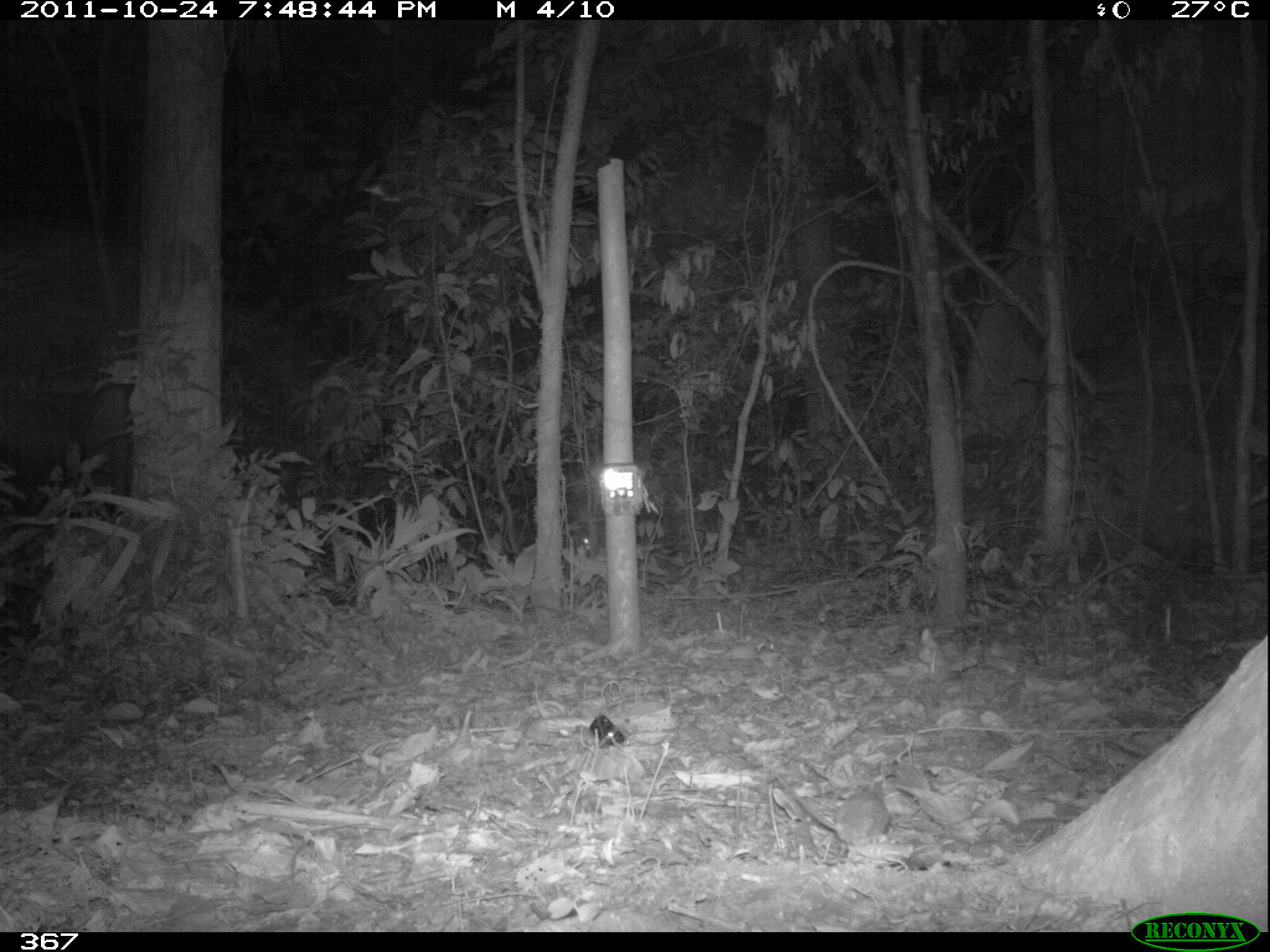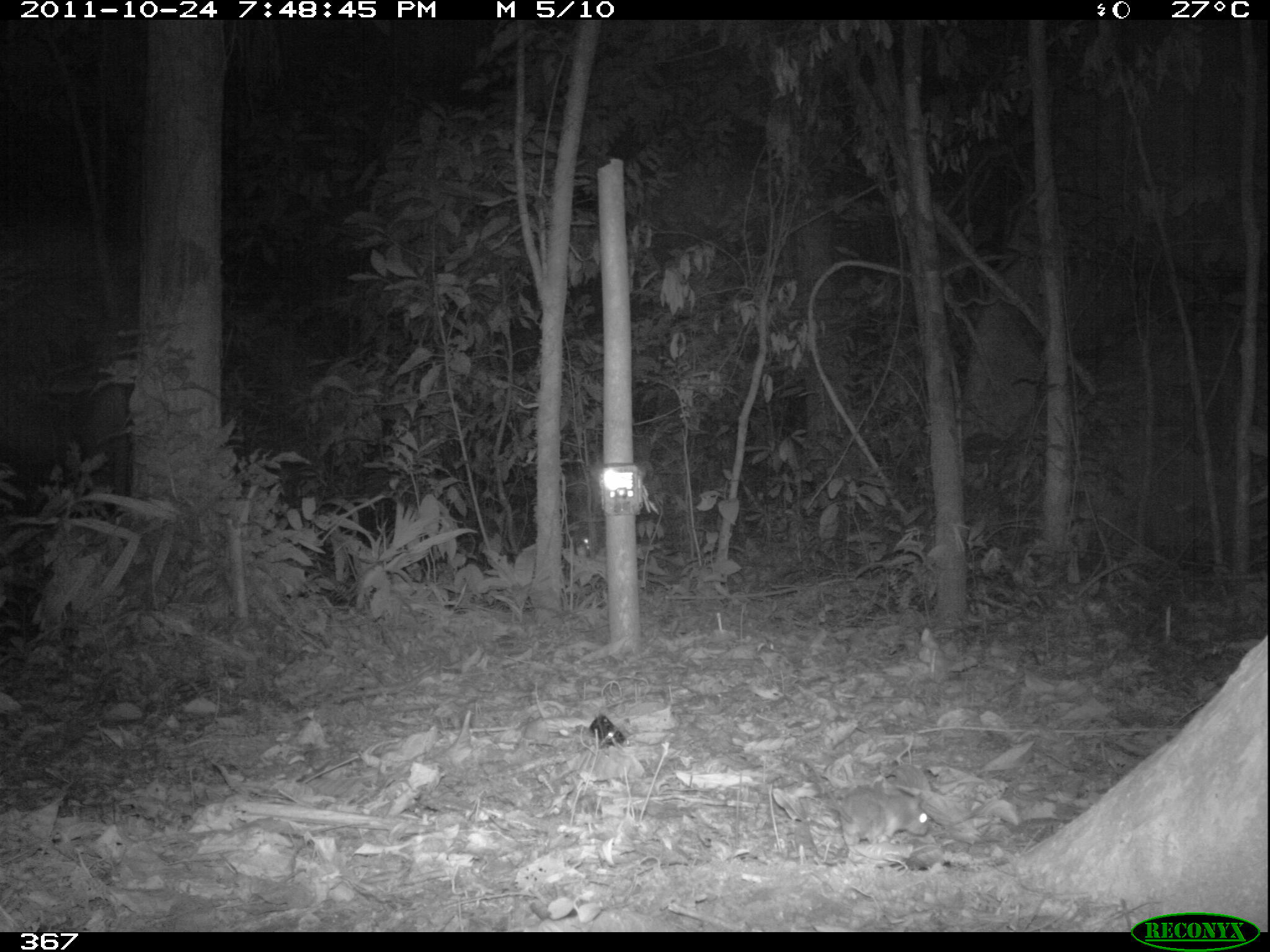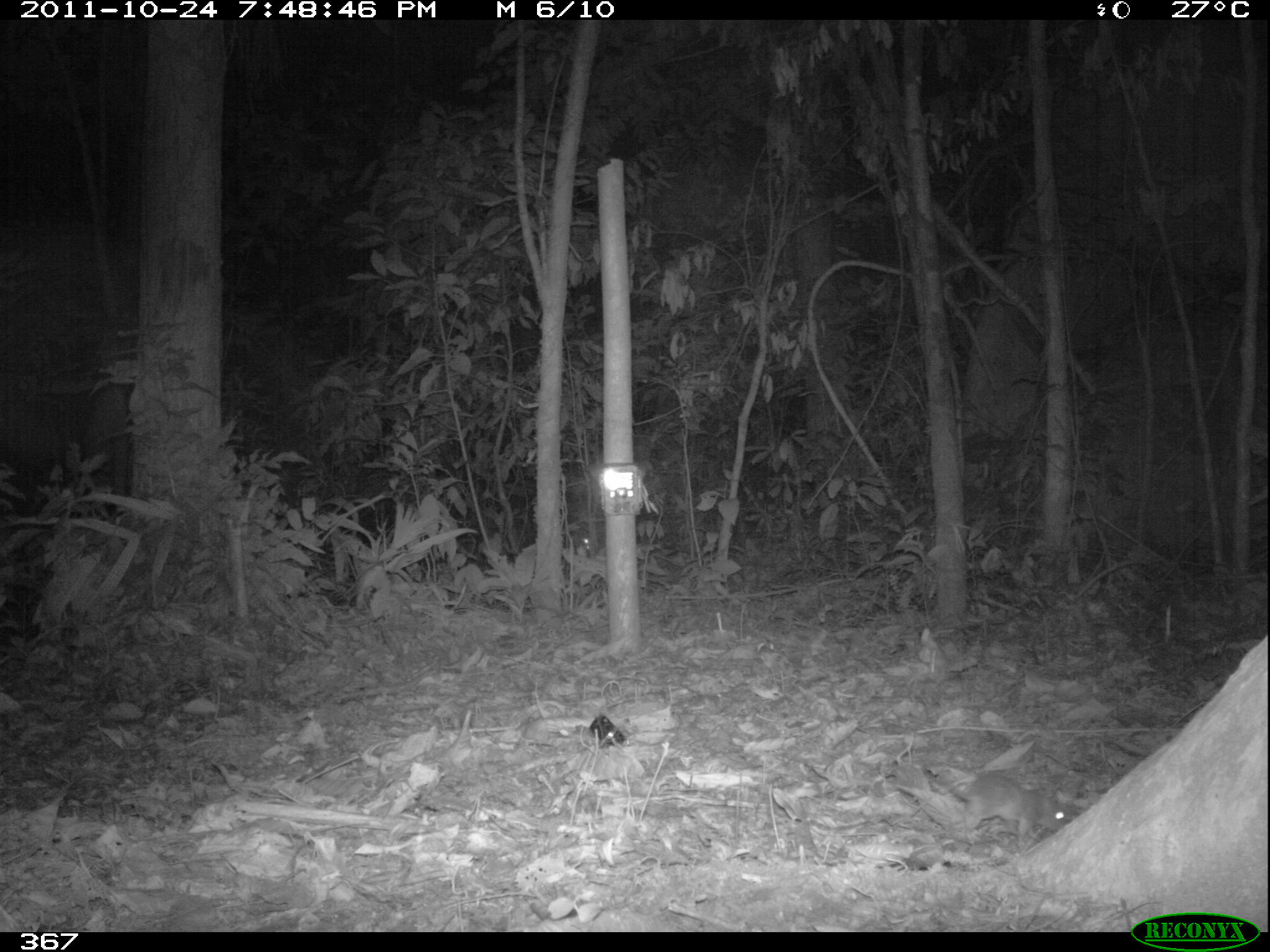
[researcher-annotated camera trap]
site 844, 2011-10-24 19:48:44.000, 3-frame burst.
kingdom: Animalia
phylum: Chordata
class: Mammalia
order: Rodentia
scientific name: Rodentia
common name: rodents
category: unknown rodent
Unknown rodent (rodents) (Rodentia).